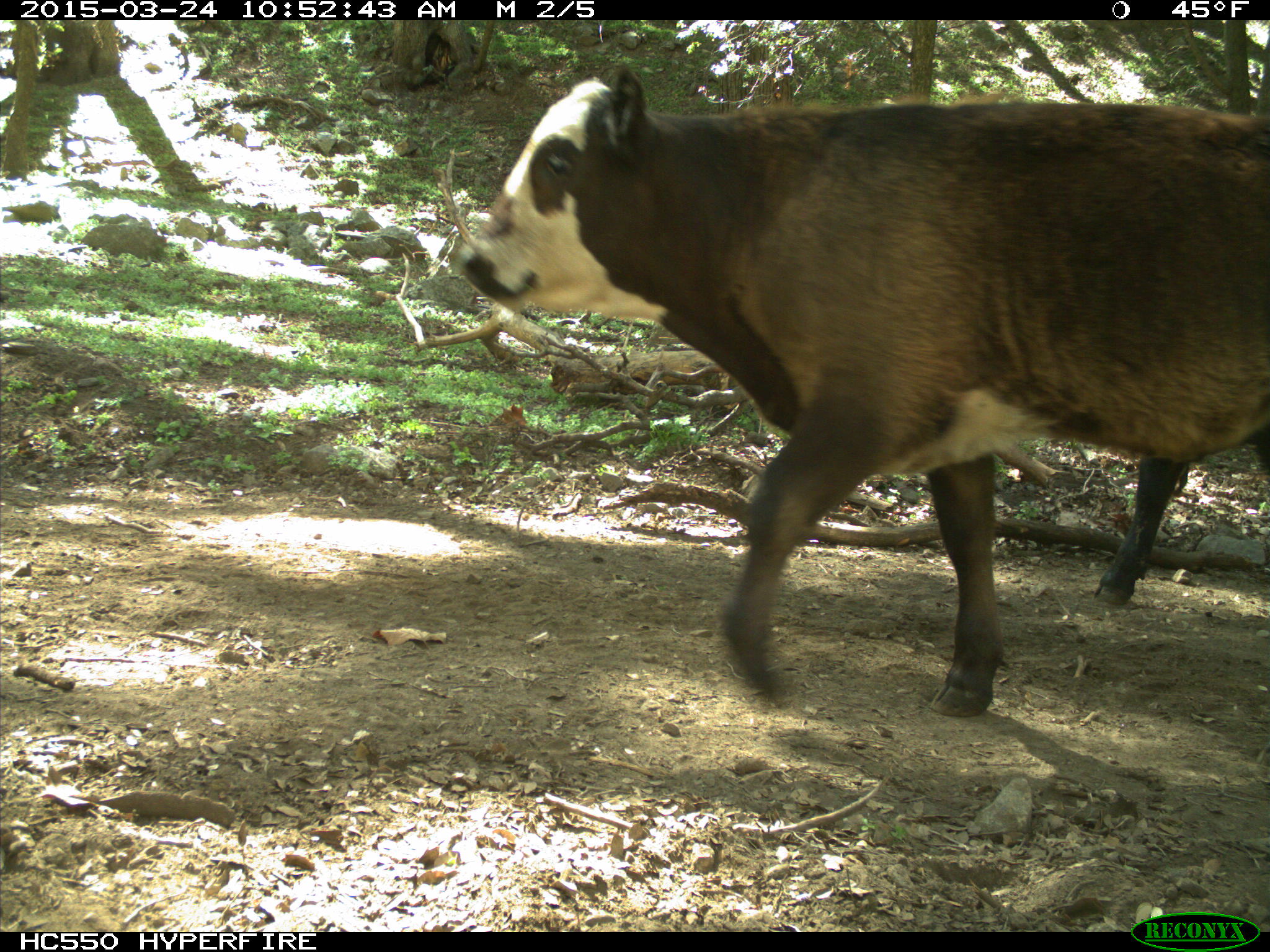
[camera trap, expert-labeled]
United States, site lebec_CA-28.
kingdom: Animalia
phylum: Chordata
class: Mammalia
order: Artiodactyla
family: Bovidae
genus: Bos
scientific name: Bos taurus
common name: domestic cow